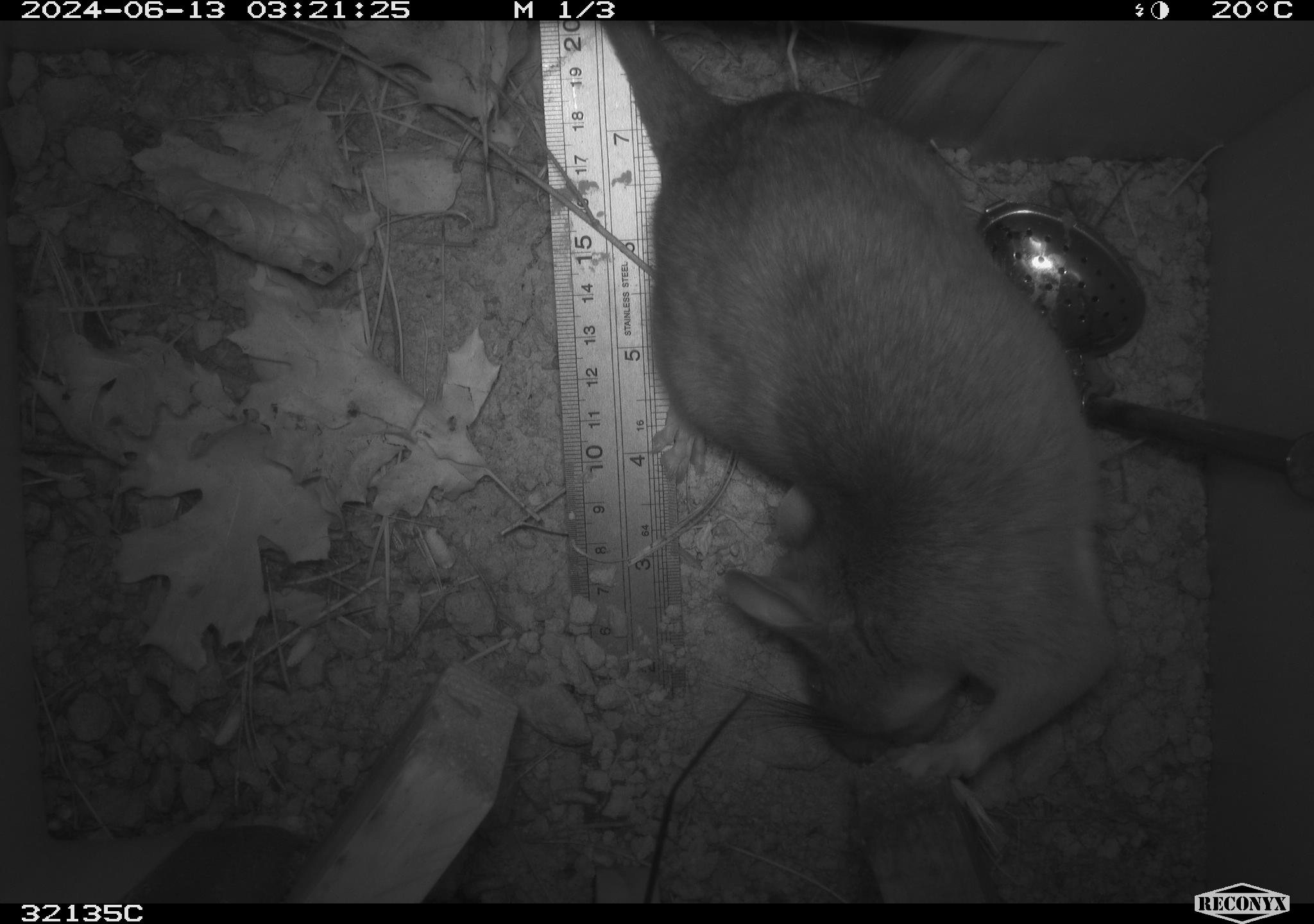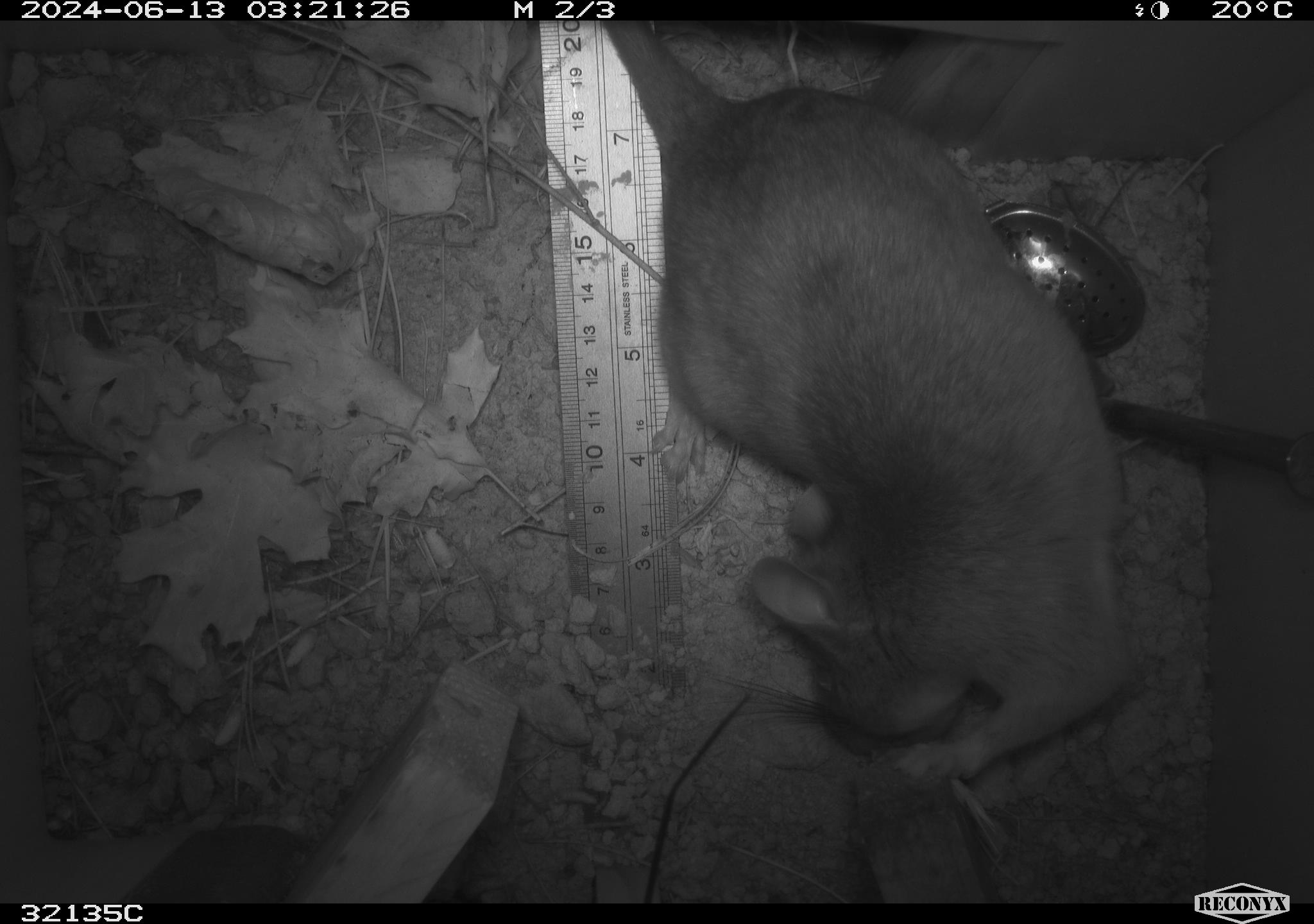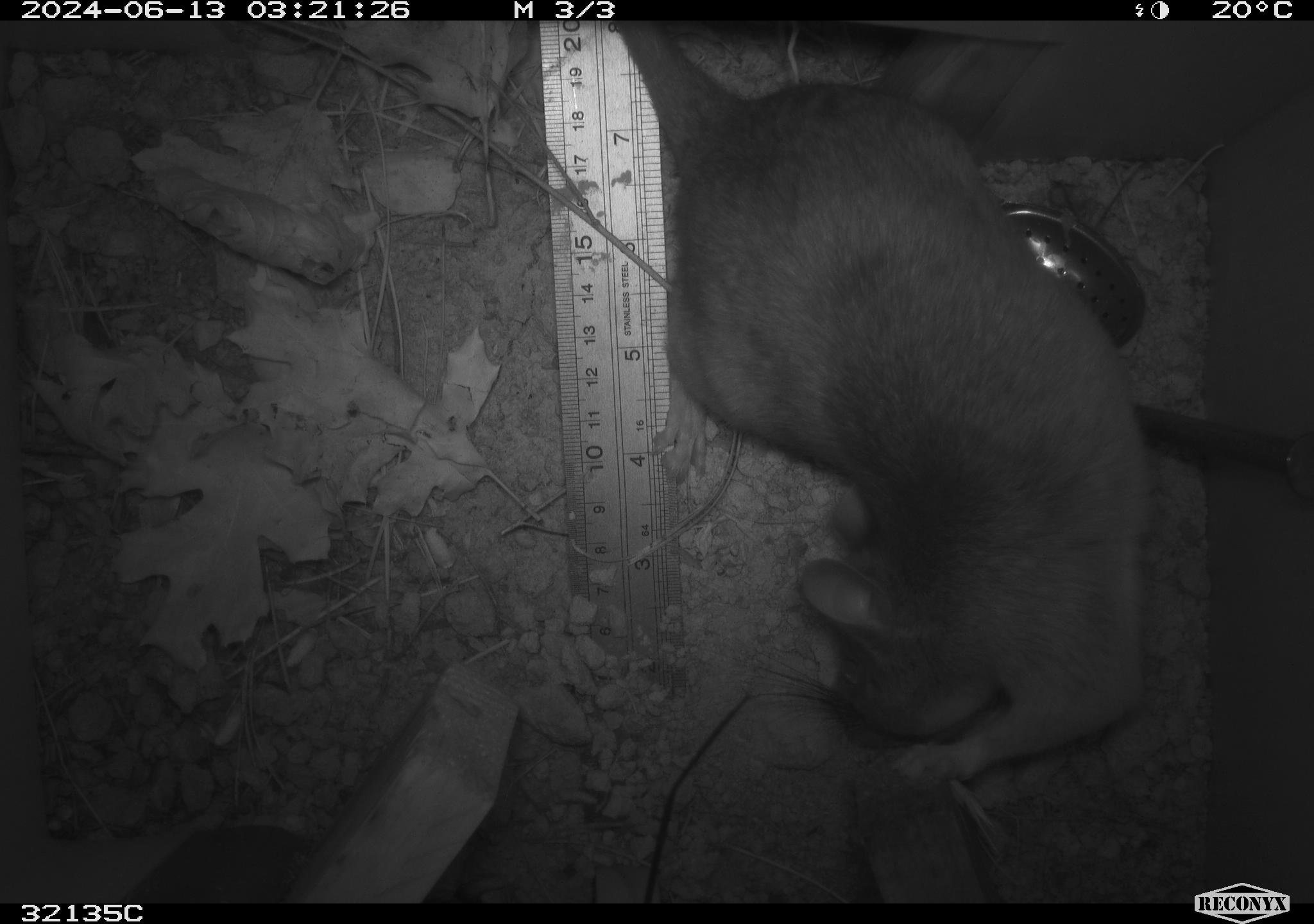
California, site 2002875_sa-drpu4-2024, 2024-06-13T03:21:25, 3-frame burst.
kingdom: Animalia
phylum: Chordata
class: Mammalia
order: Rodentia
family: Cricetidae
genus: Neotoma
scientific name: Neotoma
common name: pack rat or woodrat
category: neotoma species